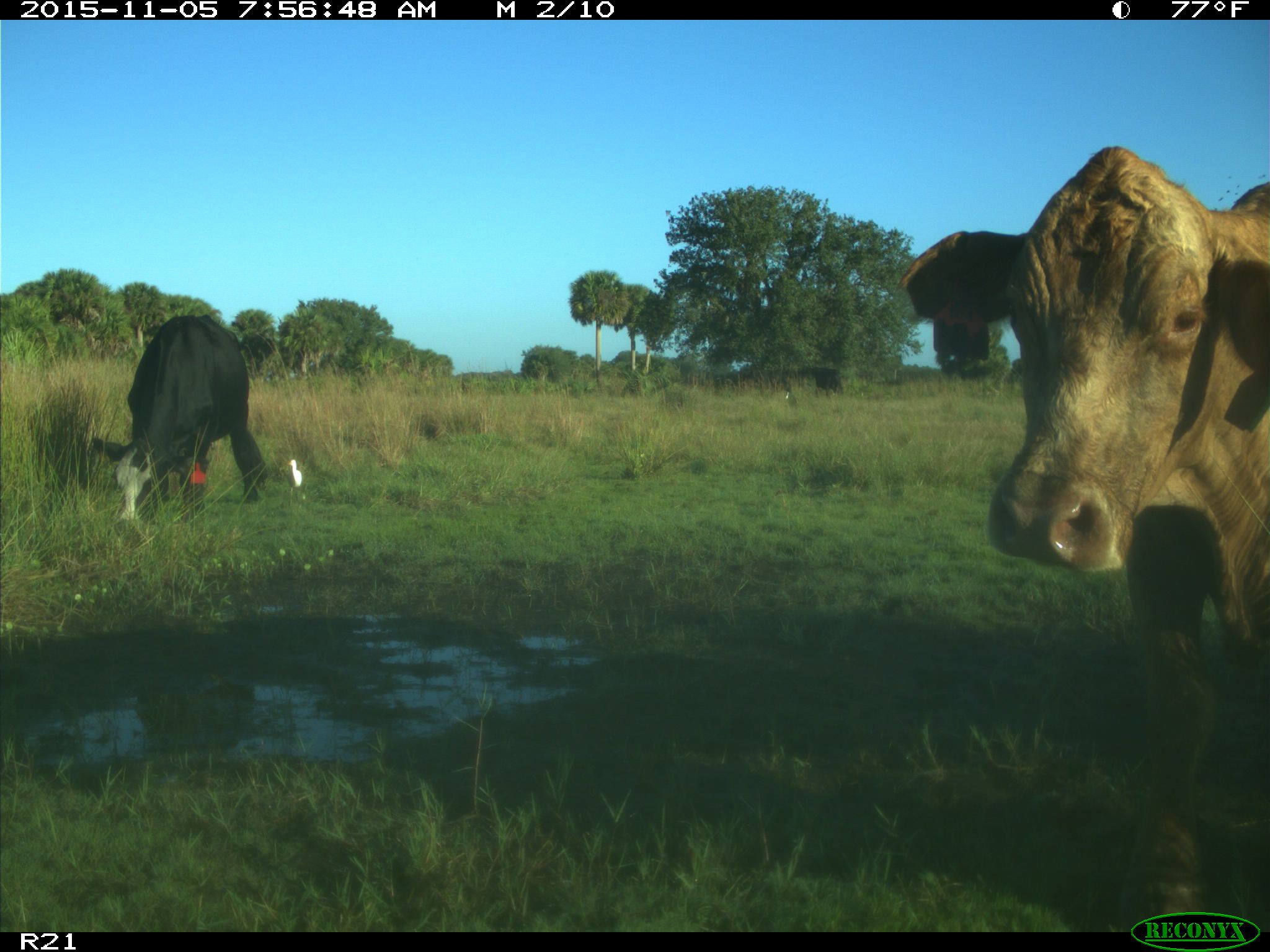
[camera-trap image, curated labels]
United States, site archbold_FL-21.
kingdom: Animalia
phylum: Chordata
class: Mammalia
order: Artiodactyla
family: Bovidae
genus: Bos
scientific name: Bos taurus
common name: domestic cow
Bos taurus (domestic cow).